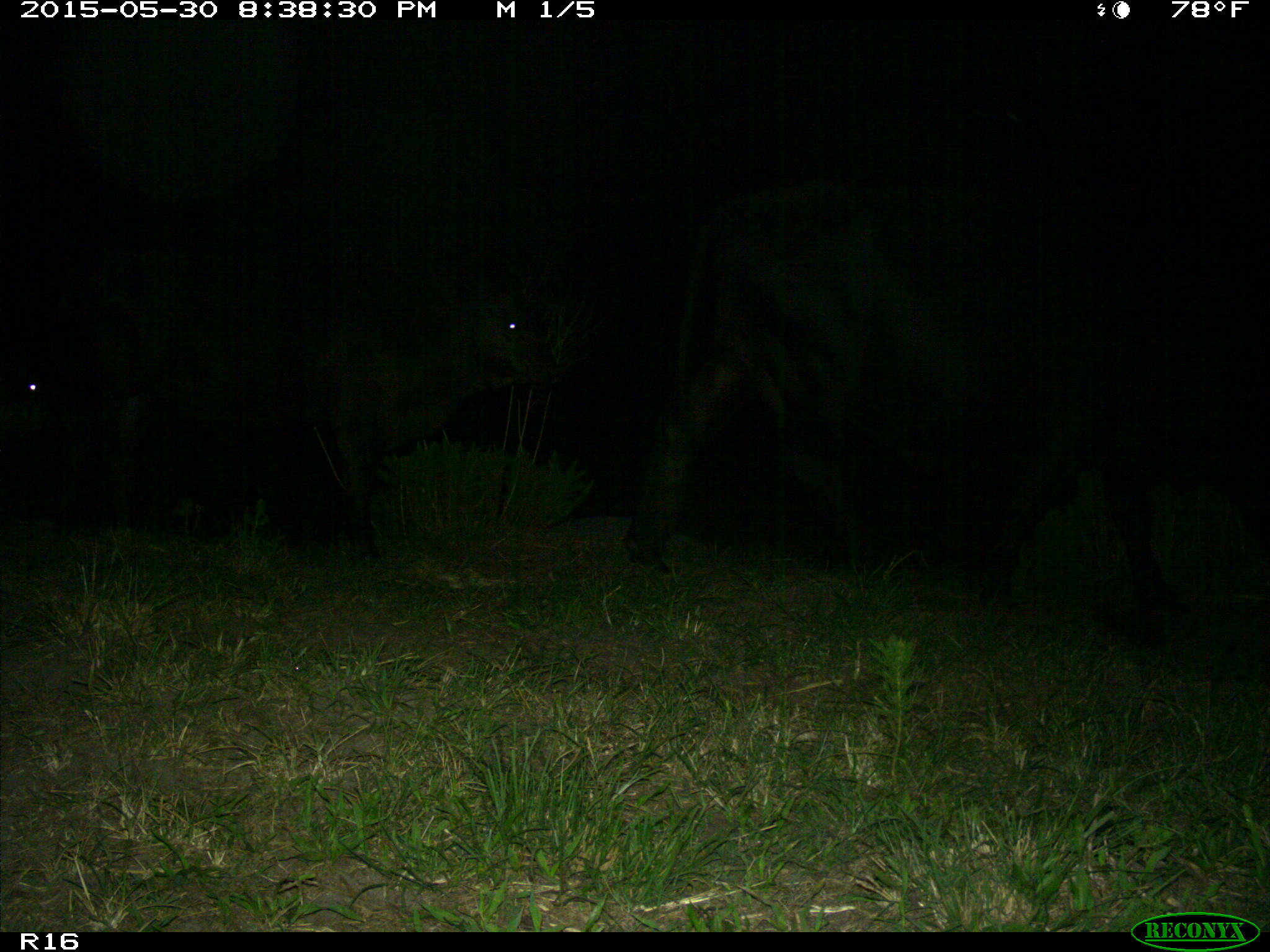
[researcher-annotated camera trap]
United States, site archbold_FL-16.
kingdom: Animalia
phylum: Chordata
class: Mammalia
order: Artiodactyla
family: Bovidae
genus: Bos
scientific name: Bos taurus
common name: domestic cow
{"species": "Bos taurus (domestic cow)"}